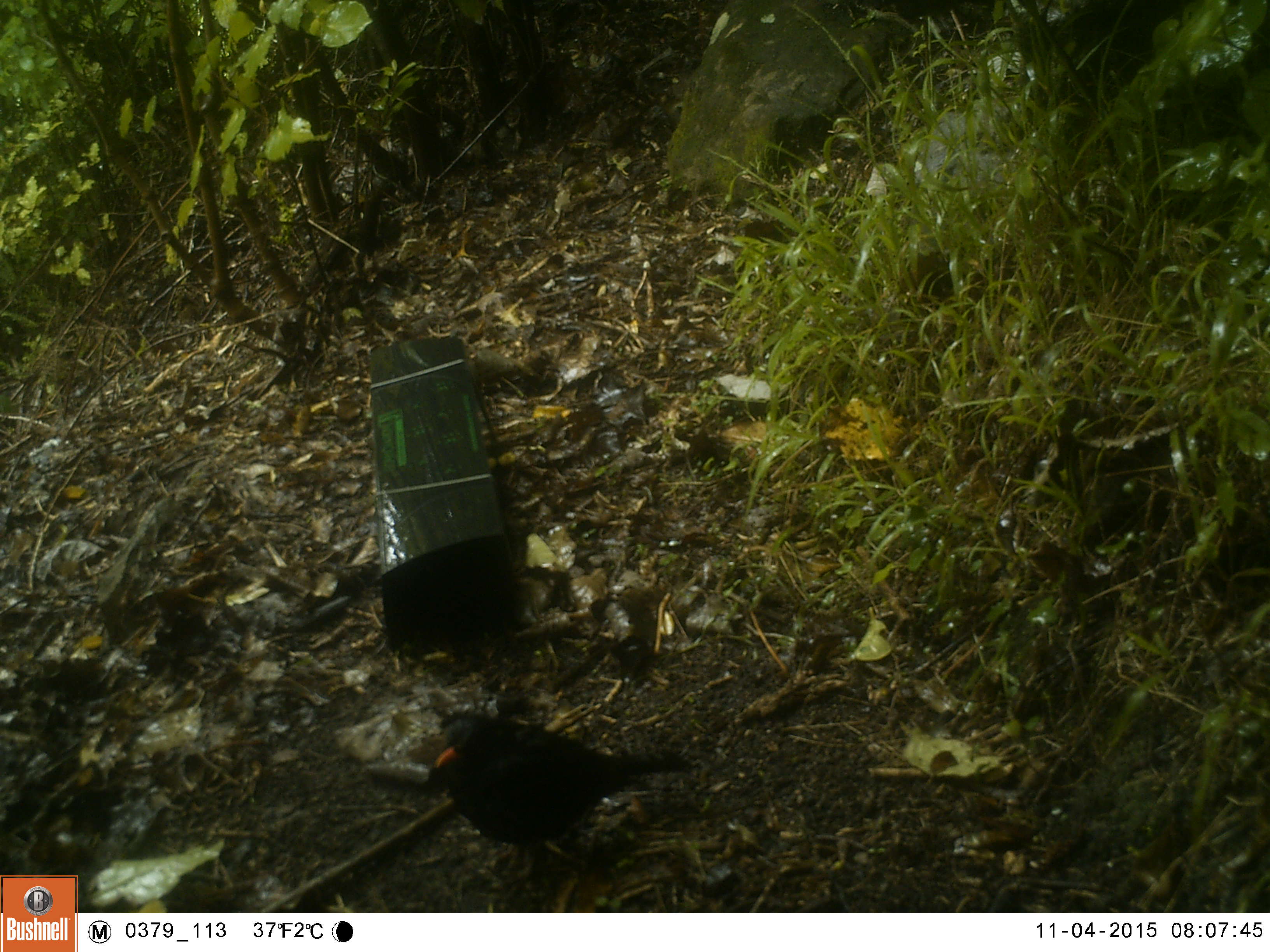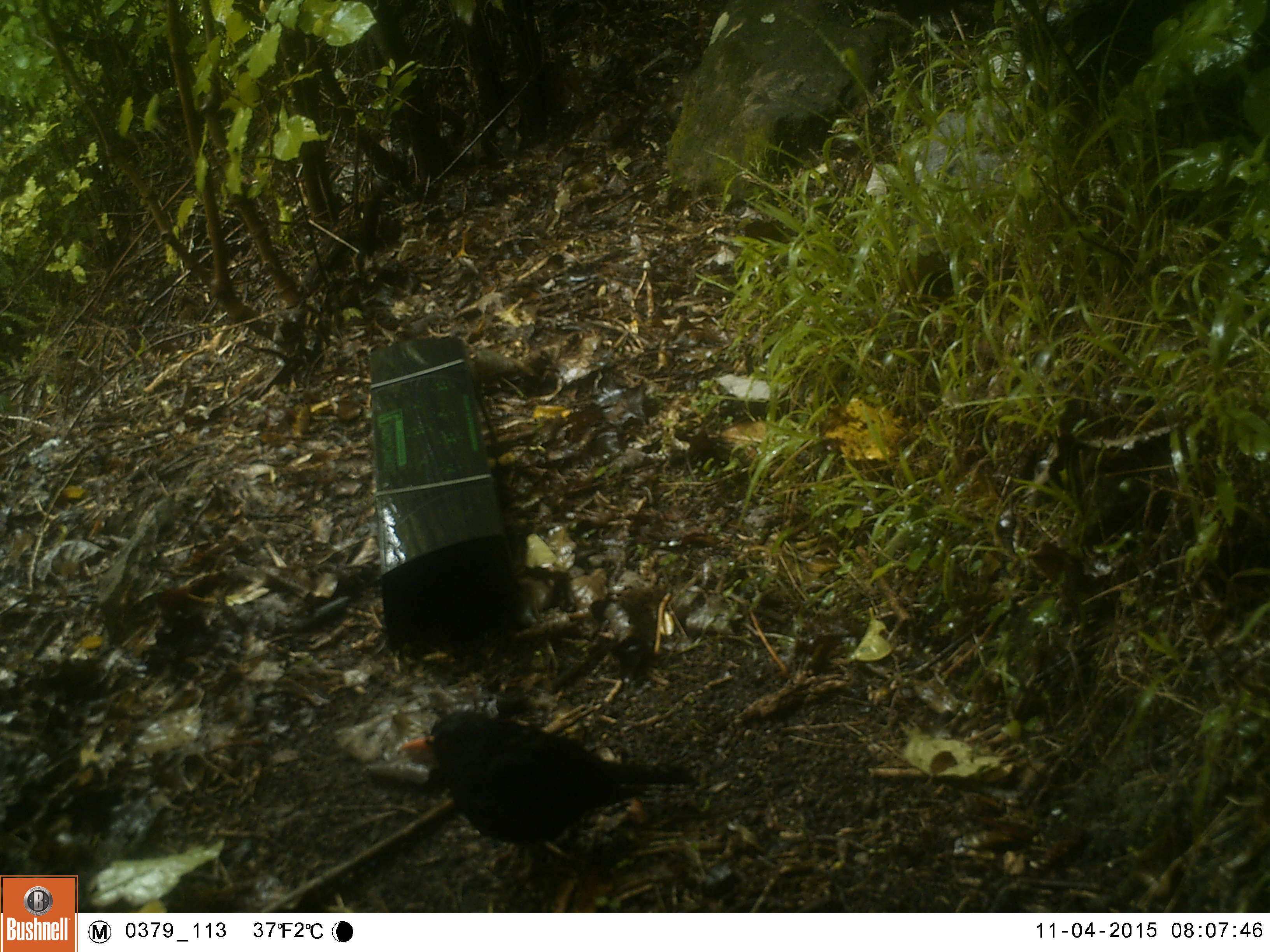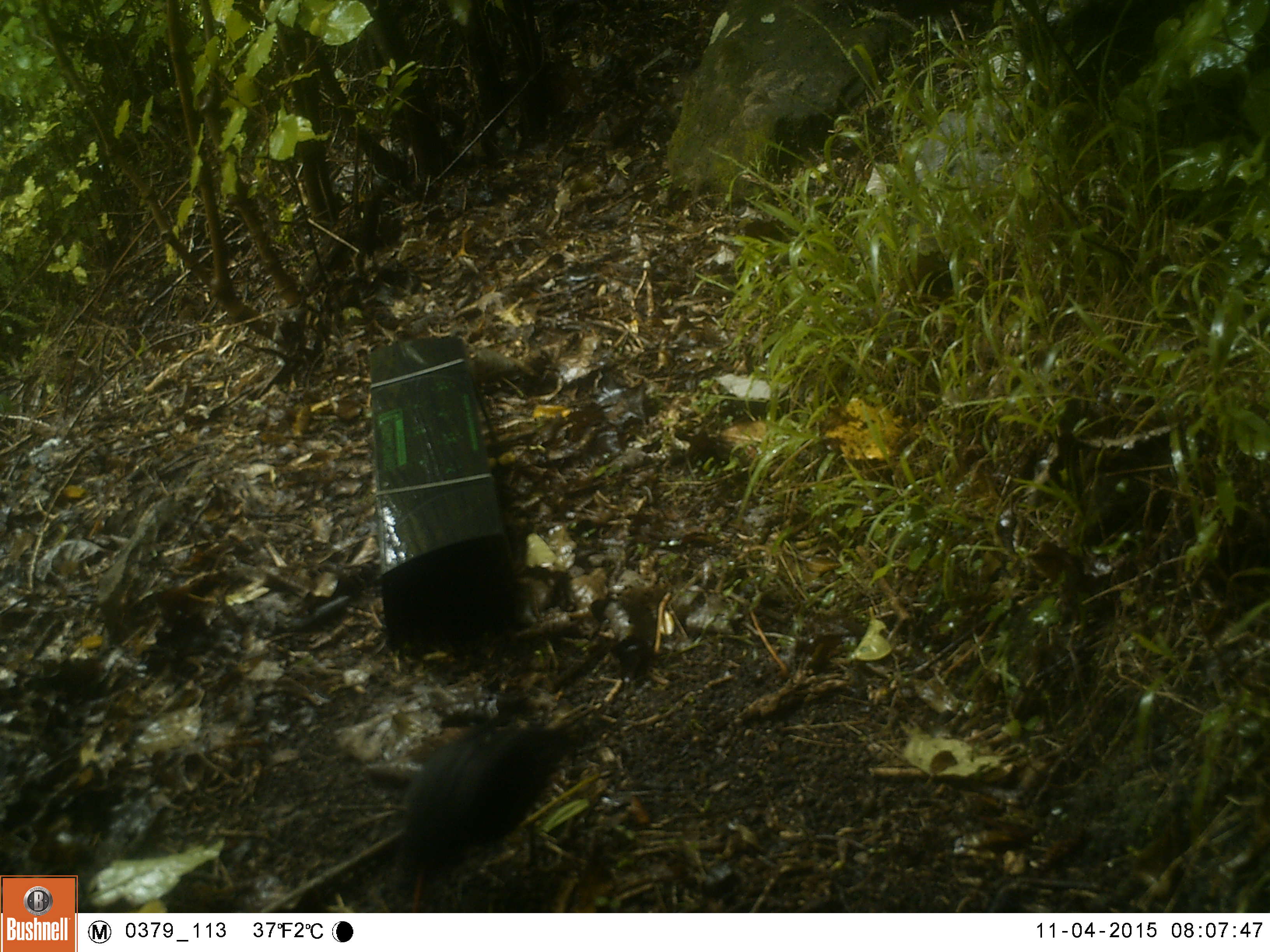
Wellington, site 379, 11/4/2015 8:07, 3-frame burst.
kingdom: Animalia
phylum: Chordata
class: Aves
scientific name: Aves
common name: bird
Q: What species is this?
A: Bird (Aves).